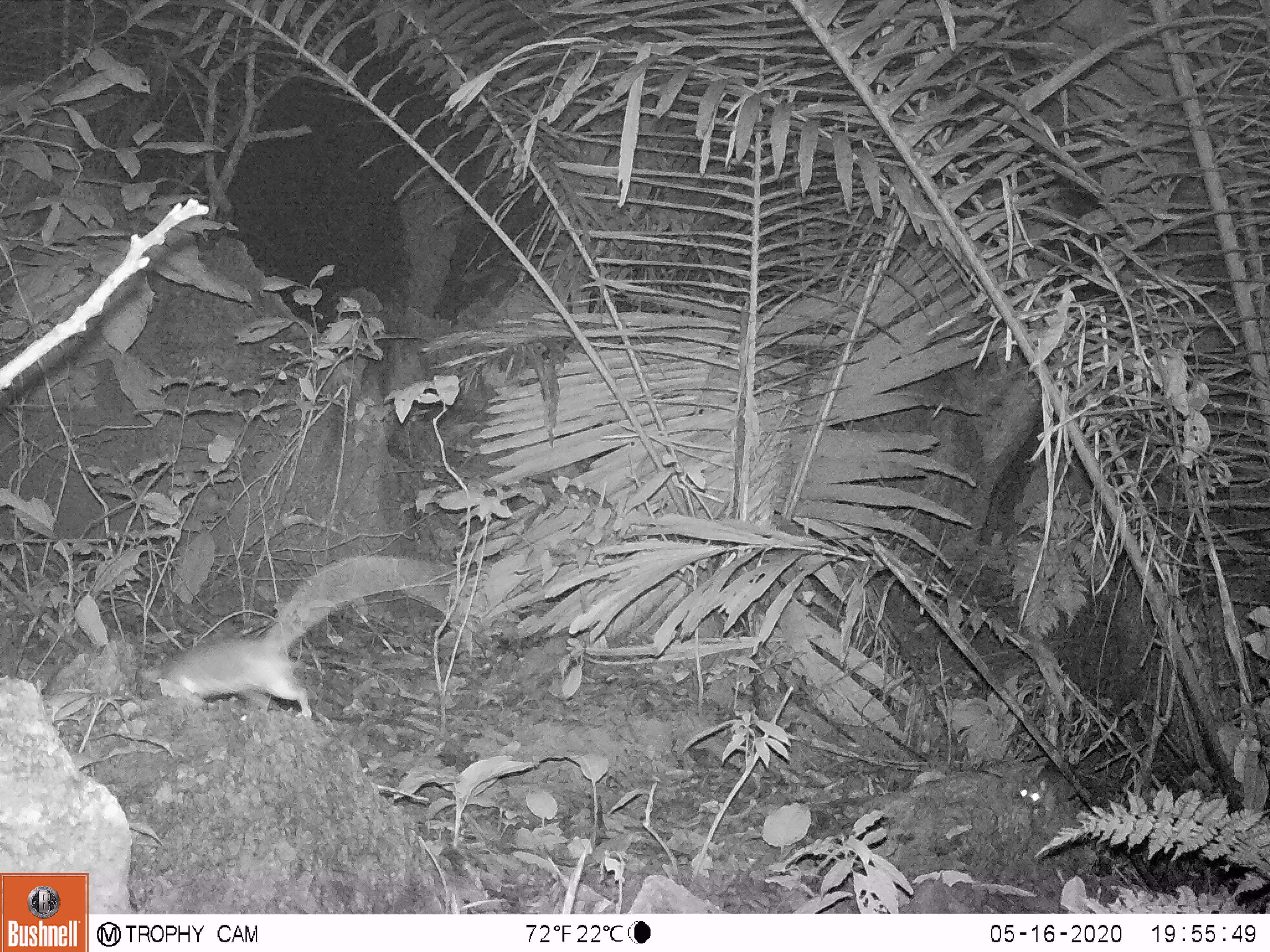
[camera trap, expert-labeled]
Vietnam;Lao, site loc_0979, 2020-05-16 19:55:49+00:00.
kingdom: Animalia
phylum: Chordata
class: Mammalia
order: Rodentia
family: Muridae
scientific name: Muridae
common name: old-world mice and rats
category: unidentified murid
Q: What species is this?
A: Unidentified murid (old-world mice and rats) (Muridae).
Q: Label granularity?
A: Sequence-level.